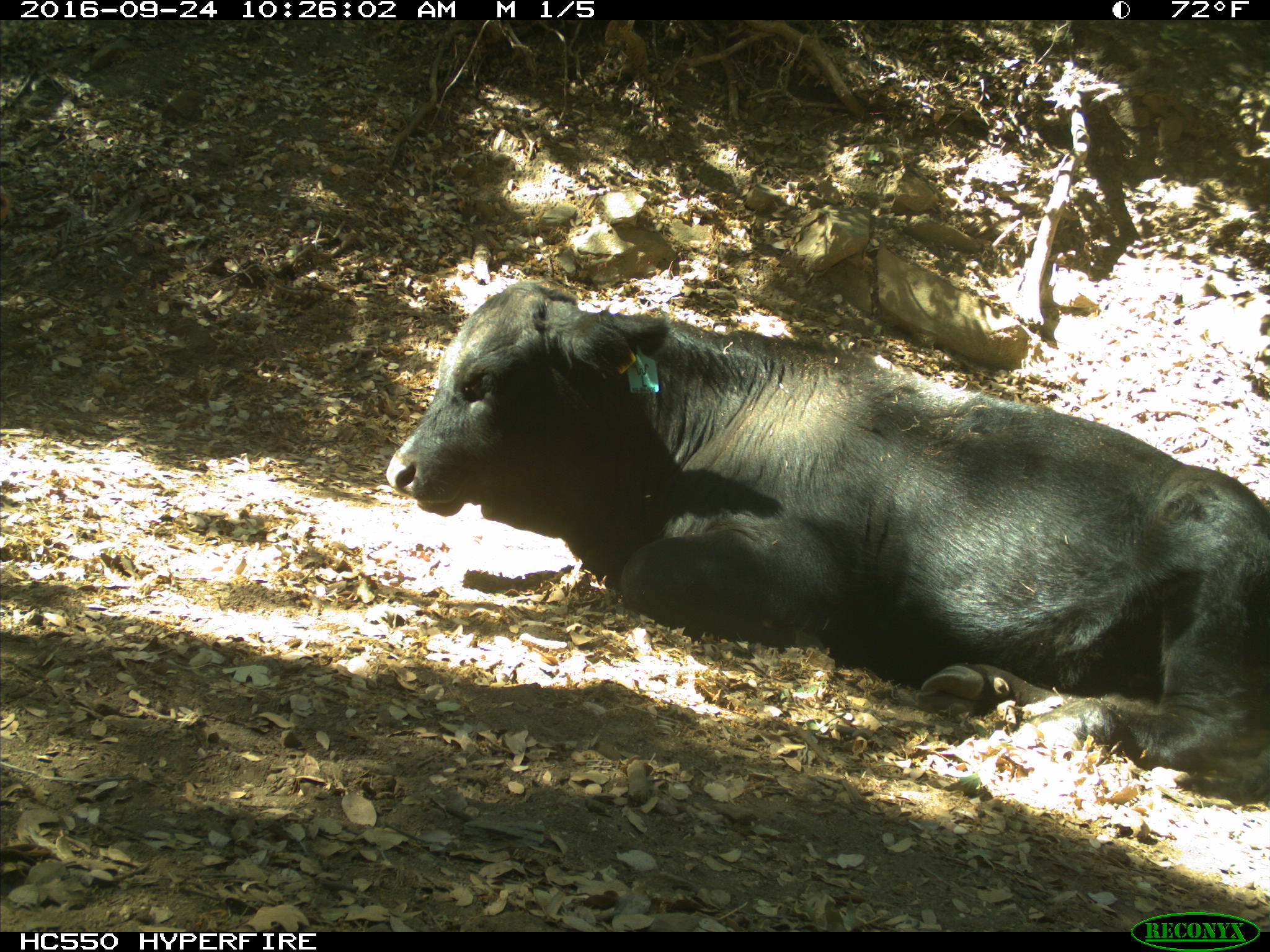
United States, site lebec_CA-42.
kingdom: Animalia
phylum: Chordata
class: Mammalia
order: Artiodactyla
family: Bovidae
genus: Bos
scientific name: Bos taurus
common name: domestic cow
Bos taurus (domestic cow).